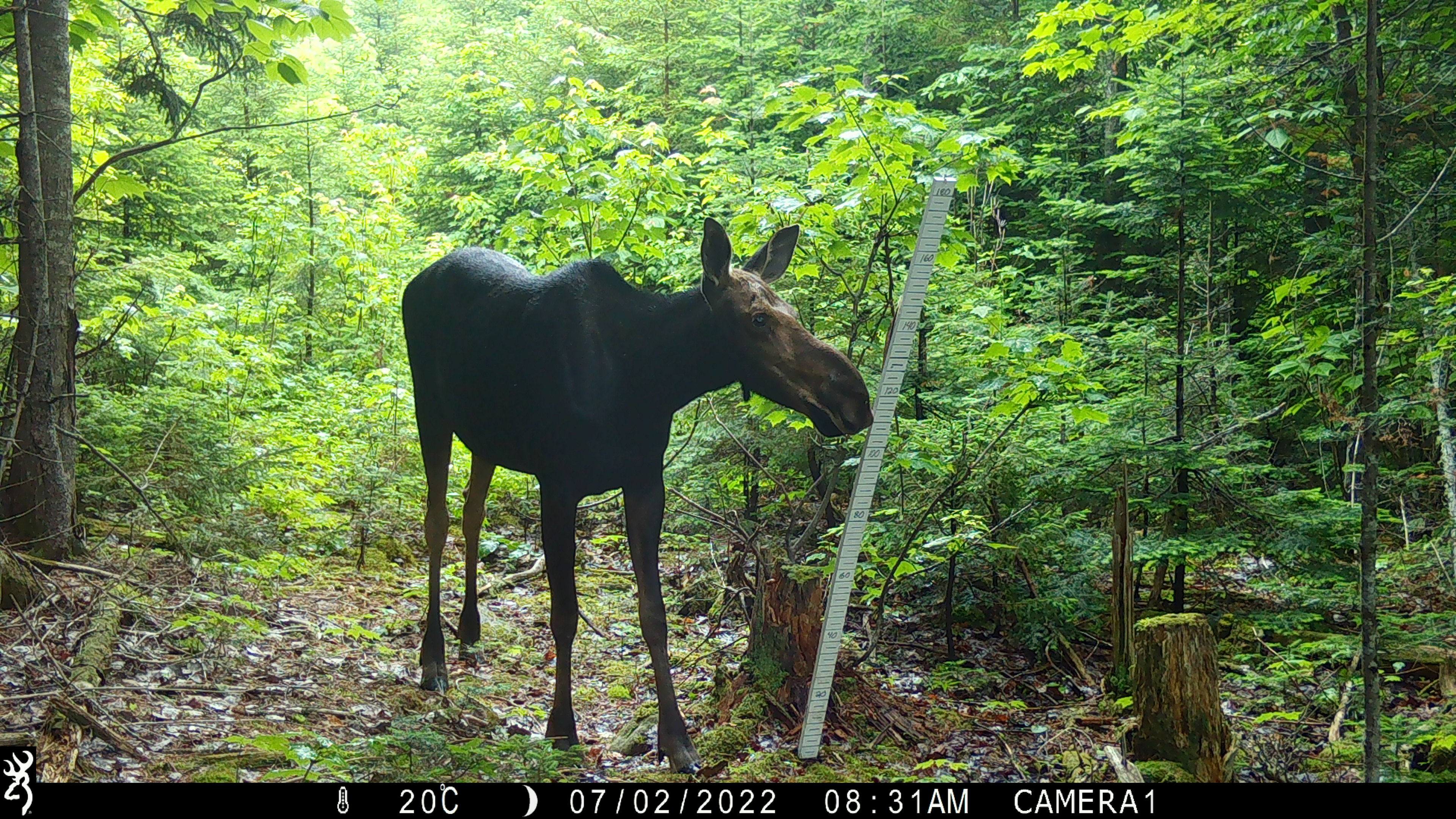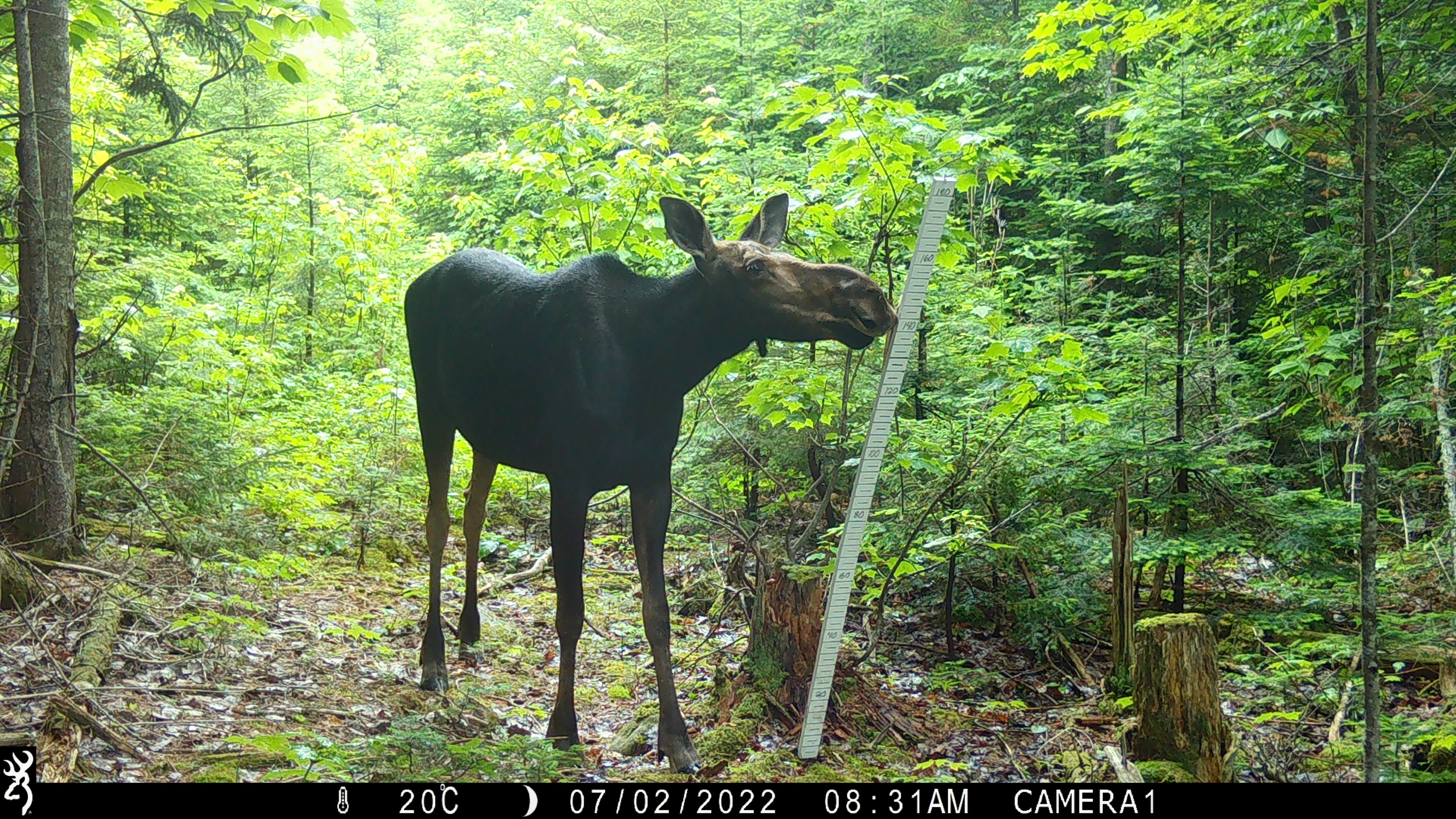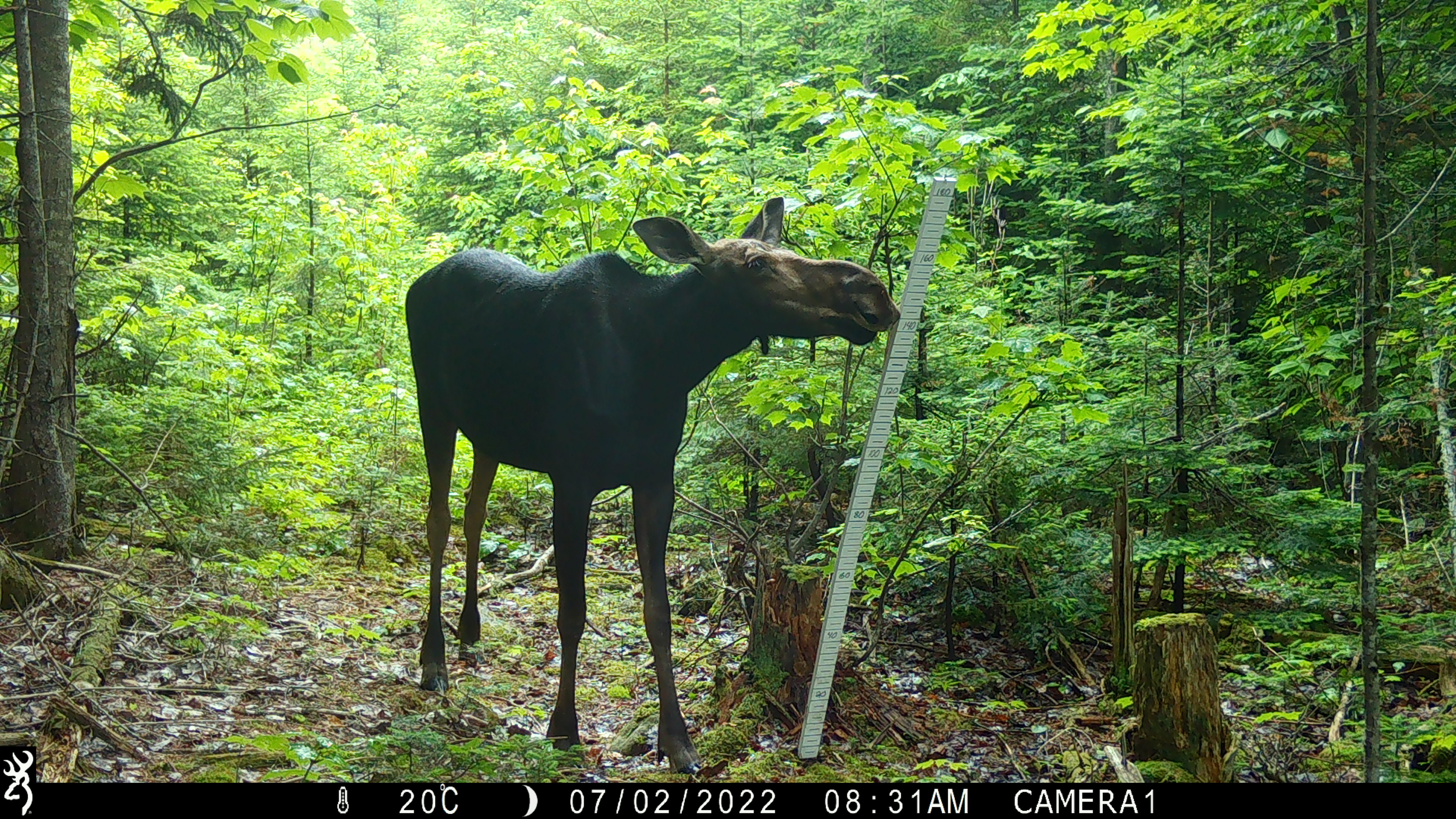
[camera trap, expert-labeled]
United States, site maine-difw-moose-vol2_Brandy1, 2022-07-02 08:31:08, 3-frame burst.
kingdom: Animalia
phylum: Chordata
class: Mammalia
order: Artiodactyla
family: Cervidae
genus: Alces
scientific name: Alces alces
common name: moose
Moose (Alces alces).